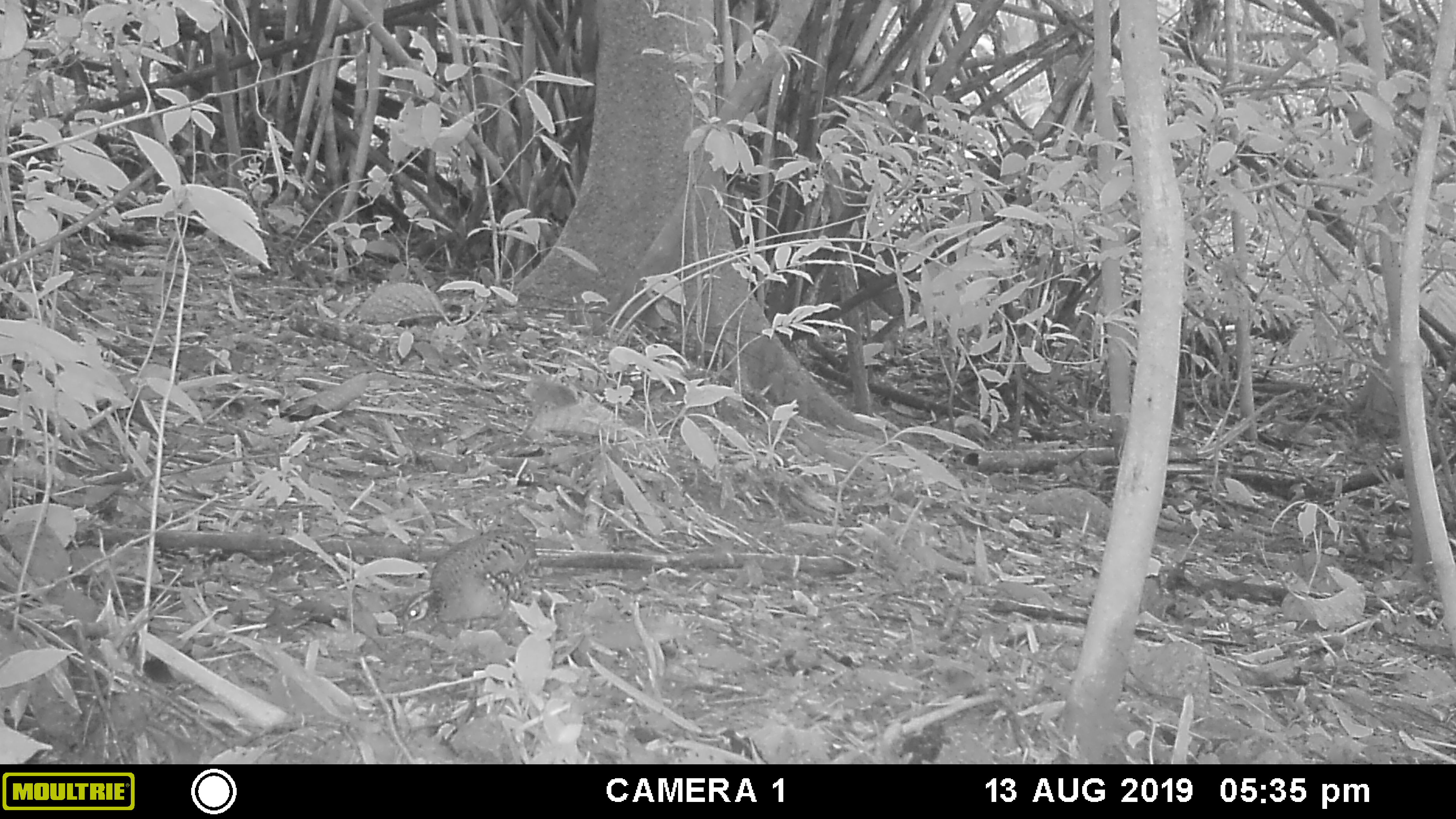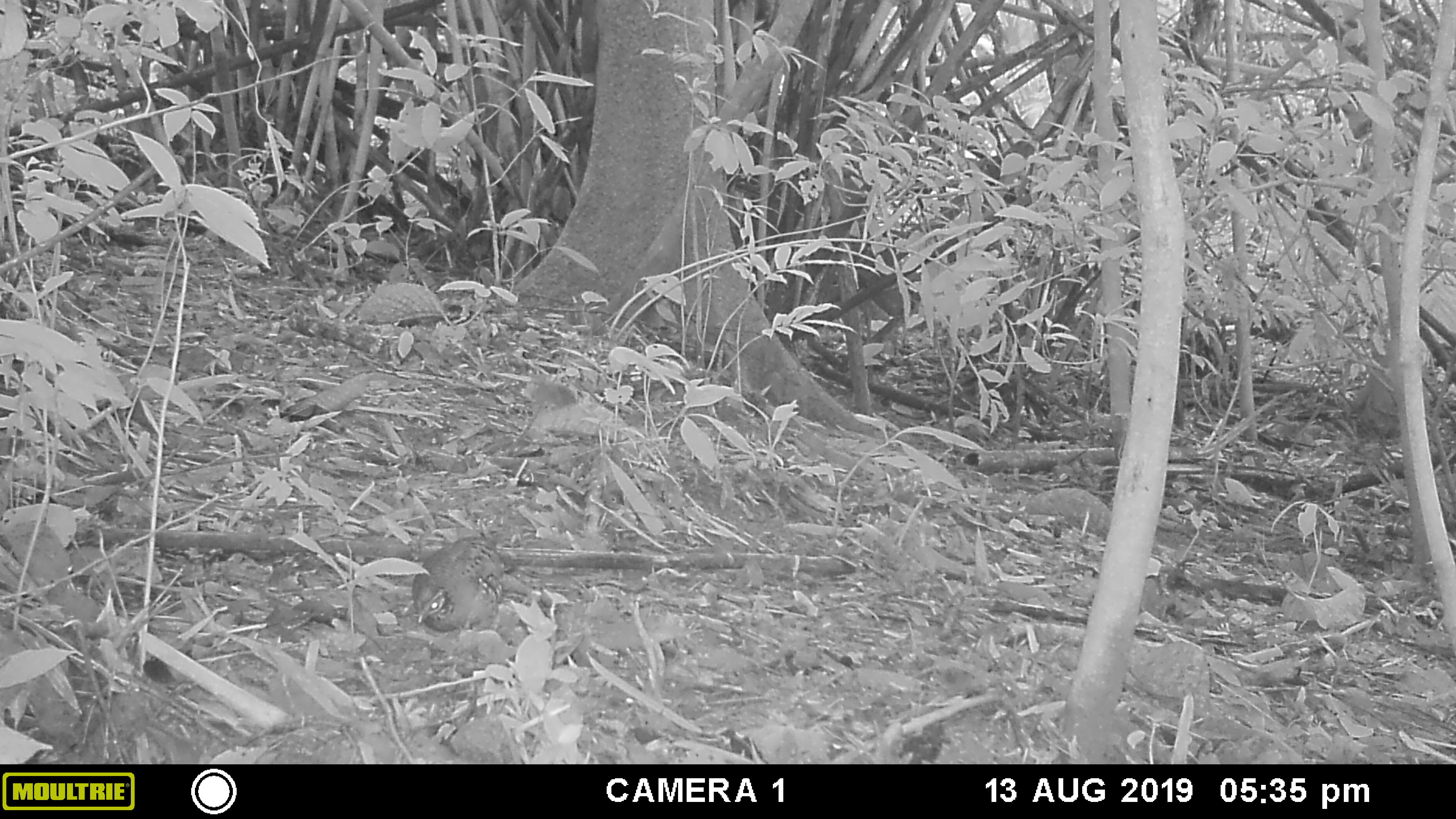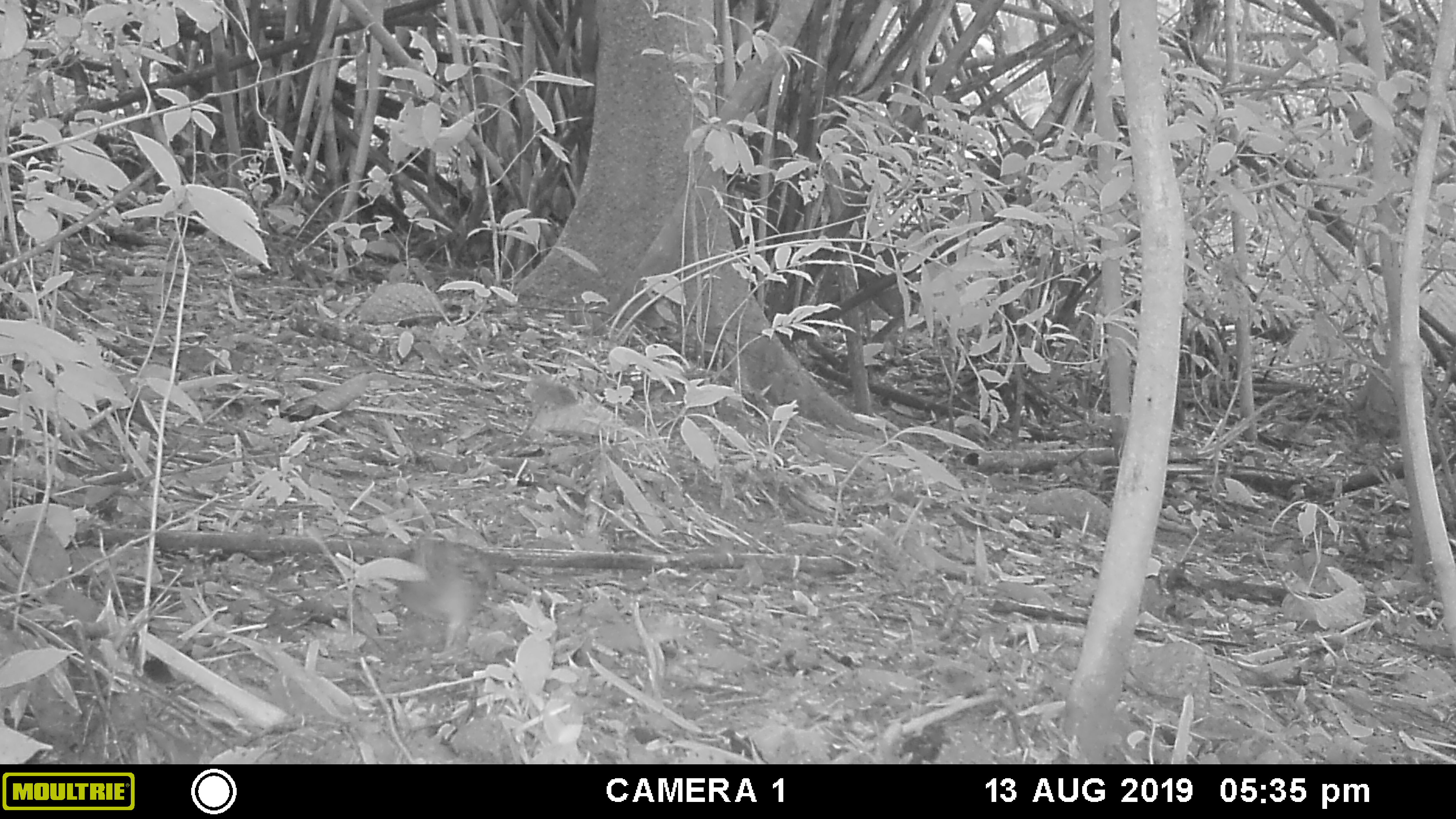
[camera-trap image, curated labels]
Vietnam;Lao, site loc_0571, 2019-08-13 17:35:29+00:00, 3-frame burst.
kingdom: Animalia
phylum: Chordata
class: Aves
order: Galliformes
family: Phasianidae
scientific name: Phasianidae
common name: partridge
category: unidentified partridge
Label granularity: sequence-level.